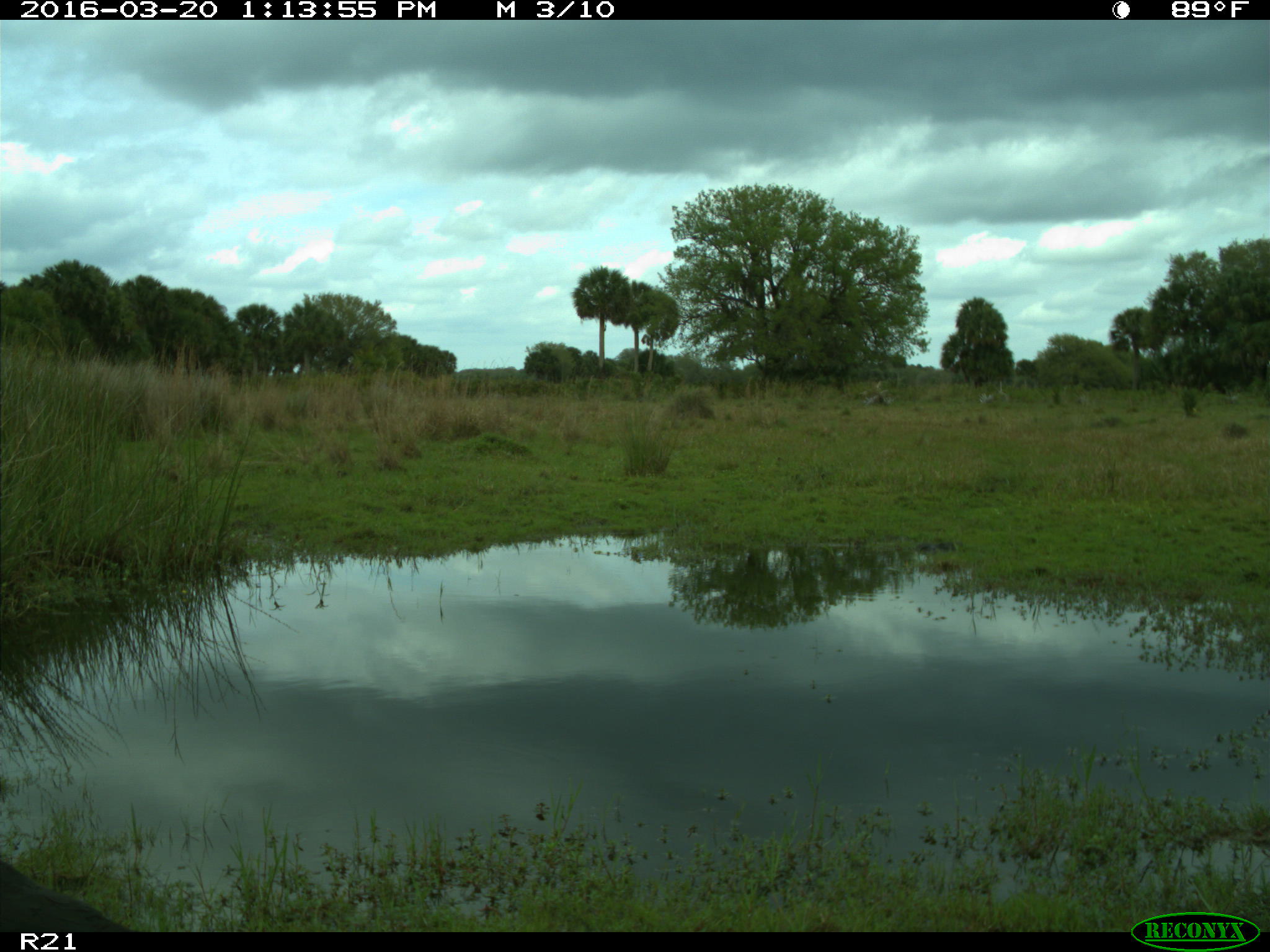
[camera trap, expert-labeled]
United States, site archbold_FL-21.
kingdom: Animalia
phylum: Chordata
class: Aves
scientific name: Aves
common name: birds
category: unidentified bird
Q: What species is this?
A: Unidentified bird (birds) (Aves).